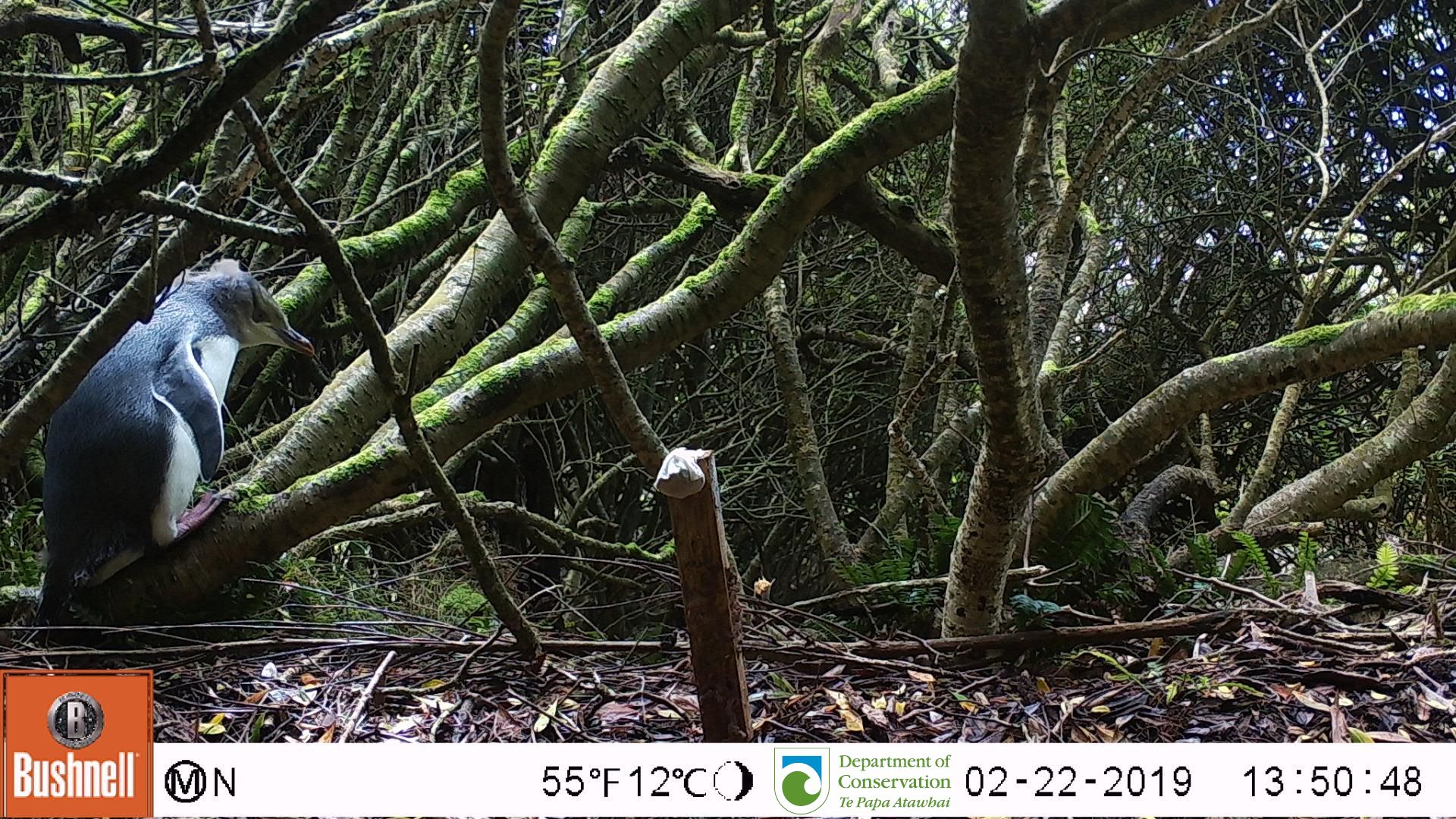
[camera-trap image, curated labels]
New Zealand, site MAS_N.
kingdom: Animalia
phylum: Chordata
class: Aves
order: Sphenisciformes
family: Spheniscidae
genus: Megadyptes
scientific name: Megadyptes antipodes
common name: yellow-eyed penguin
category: yellow eyed penguin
Yellow eyed penguin (yellow-eyed penguin) (Megadyptes antipodes).